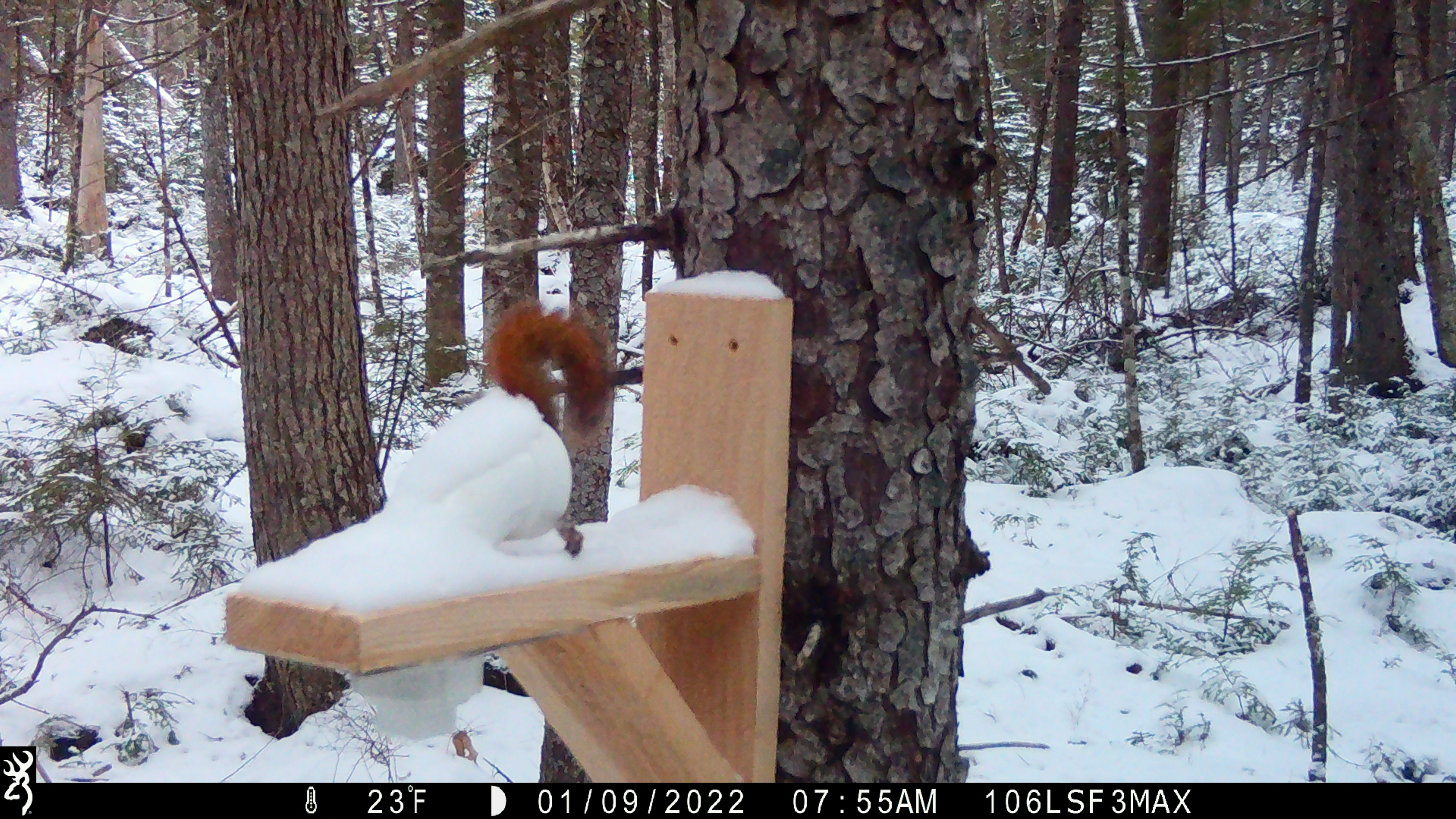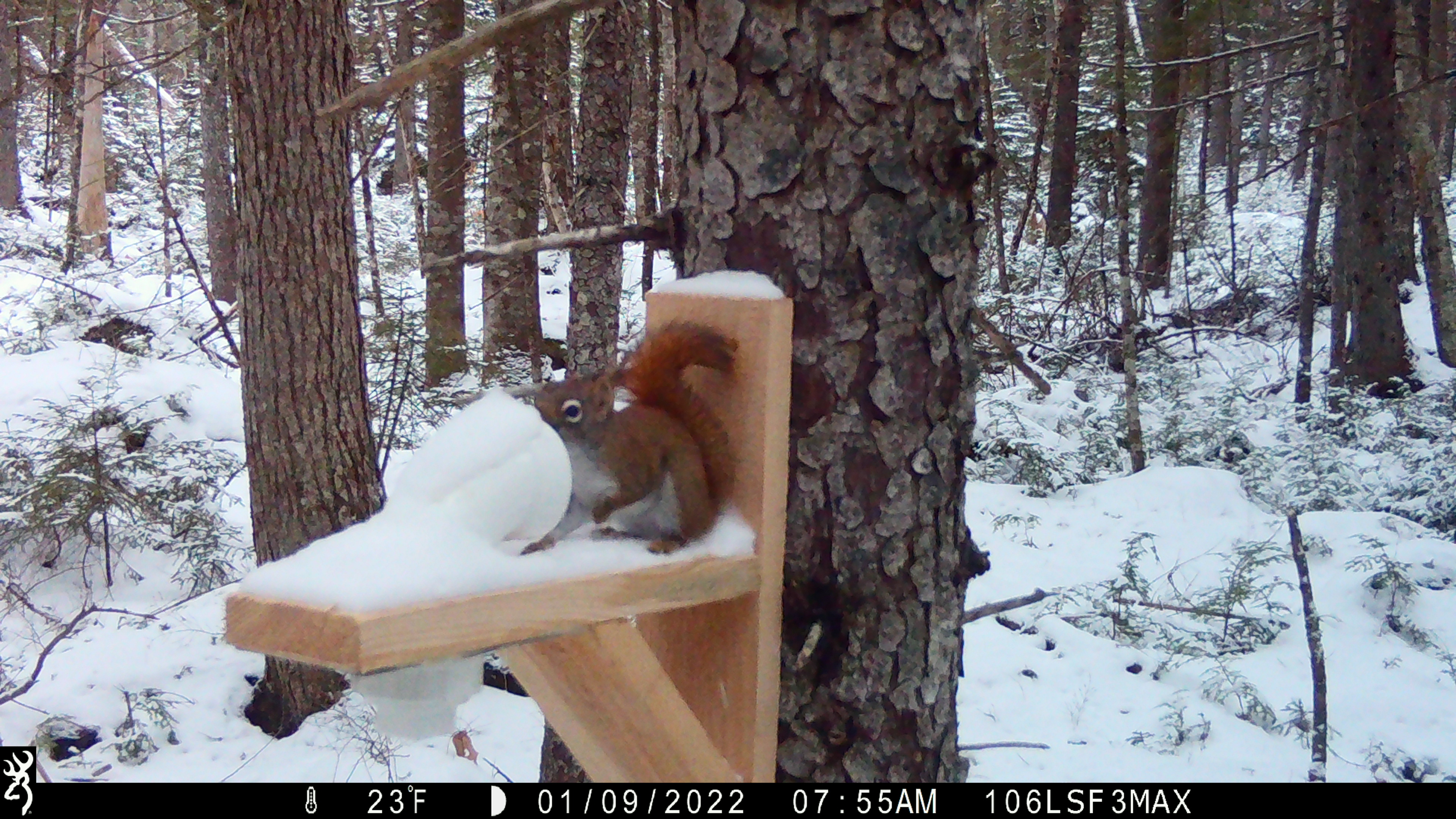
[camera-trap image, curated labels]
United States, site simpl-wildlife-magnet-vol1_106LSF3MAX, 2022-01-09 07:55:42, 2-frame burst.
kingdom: Animalia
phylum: Chordata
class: Mammalia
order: Rodentia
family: Sciuridae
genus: Tamiasciurus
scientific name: Tamiasciurus hudsonicus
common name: red squirrel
Red squirrel (Tamiasciurus hudsonicus).